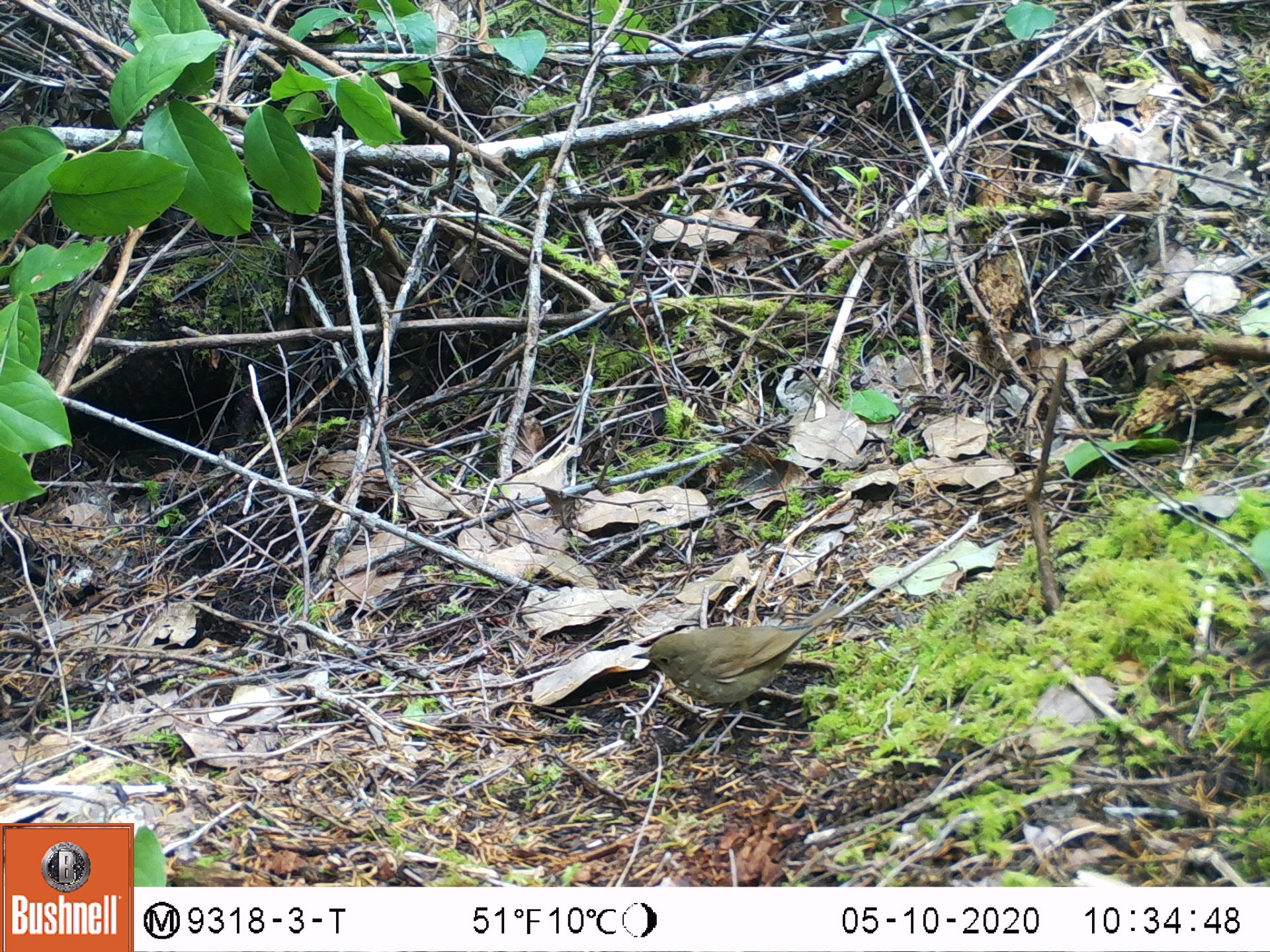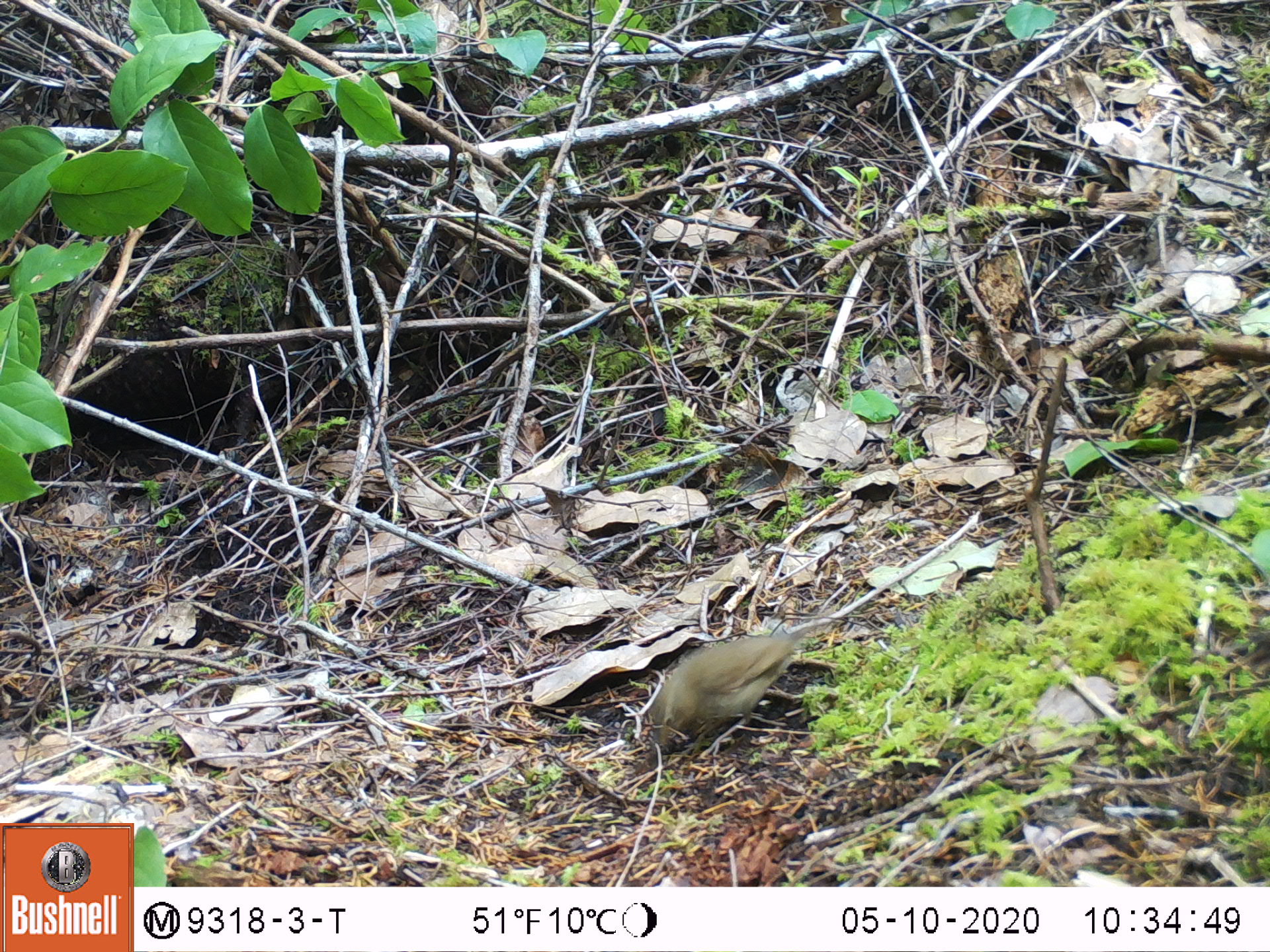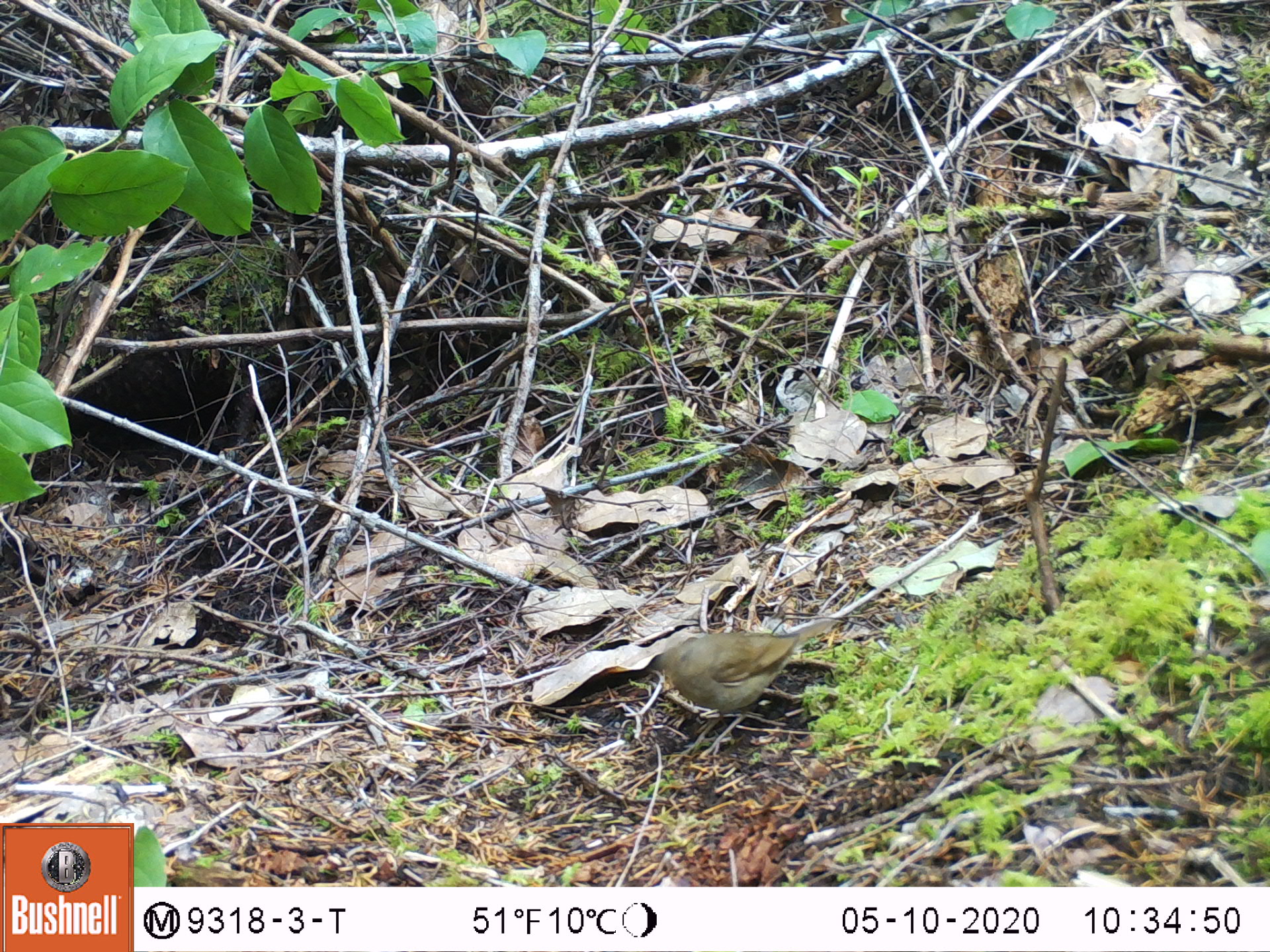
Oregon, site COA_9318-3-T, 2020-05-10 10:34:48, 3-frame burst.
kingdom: Animalia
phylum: Chordata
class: Aves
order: Passeriformes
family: Turdidae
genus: Catharus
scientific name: Catharus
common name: brown thrushes and nightingale-thrushes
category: catharus species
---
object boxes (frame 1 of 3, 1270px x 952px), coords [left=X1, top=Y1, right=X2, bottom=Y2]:
catharus species: [left=629, top=600, right=846, bottom=761]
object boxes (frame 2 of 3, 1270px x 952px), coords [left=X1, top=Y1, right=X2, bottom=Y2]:
catharus species: [left=633, top=619, right=822, bottom=764]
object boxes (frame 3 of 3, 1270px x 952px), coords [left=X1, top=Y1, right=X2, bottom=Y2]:
catharus species: [left=655, top=614, right=840, bottom=764]